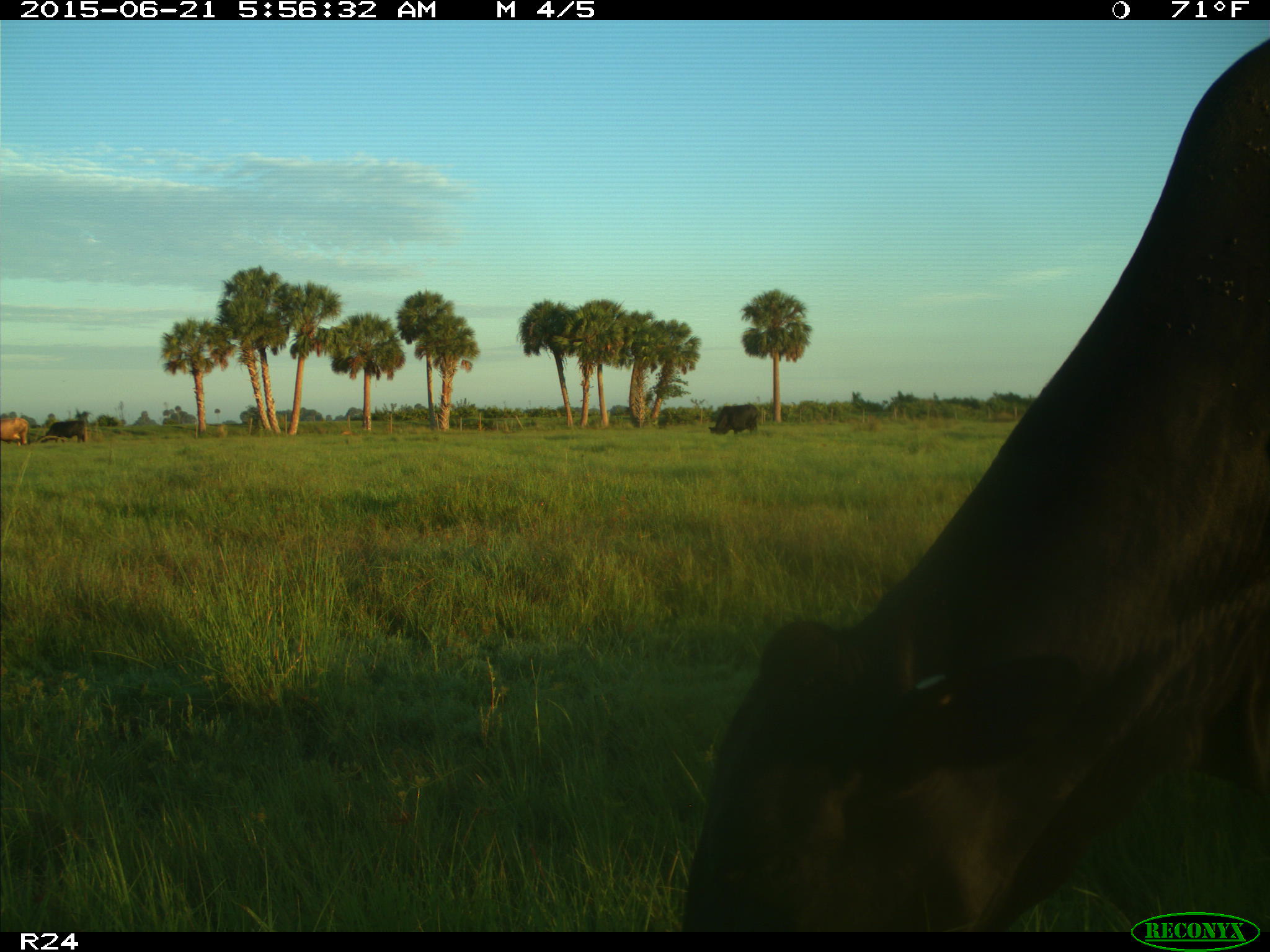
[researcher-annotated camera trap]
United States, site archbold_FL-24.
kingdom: Animalia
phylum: Chordata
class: Mammalia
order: Artiodactyla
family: Bovidae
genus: Bos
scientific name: Bos taurus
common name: domestic cow